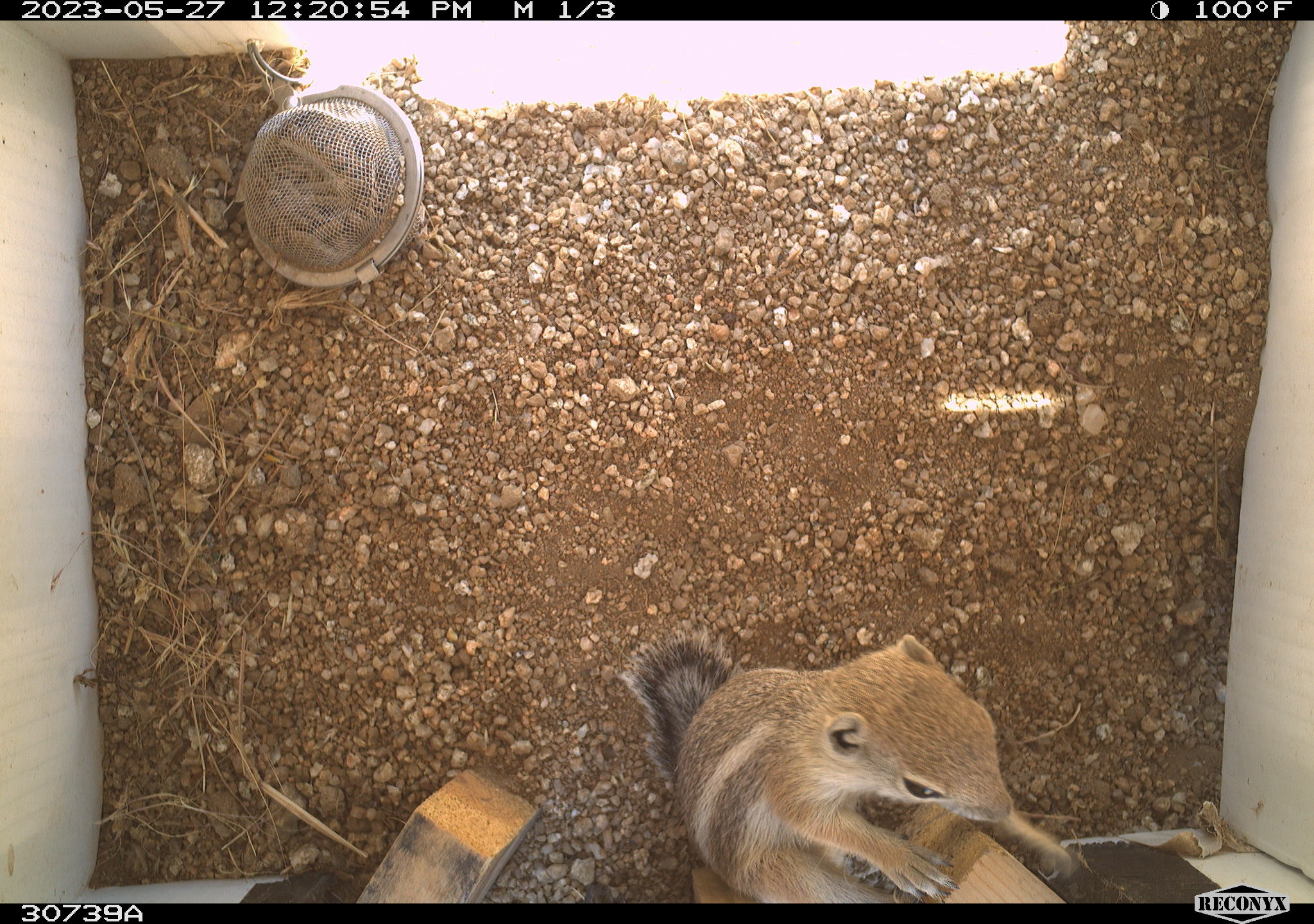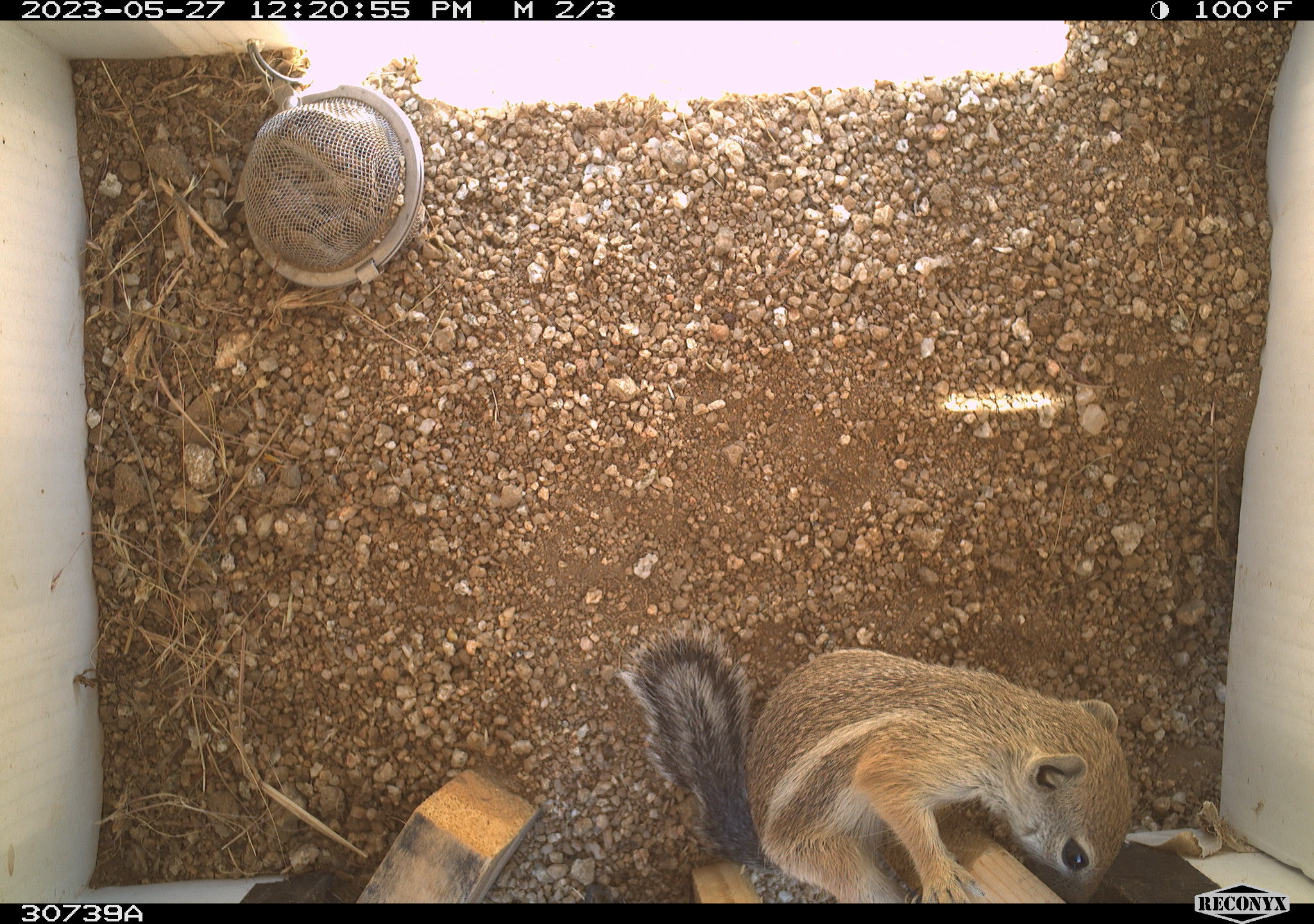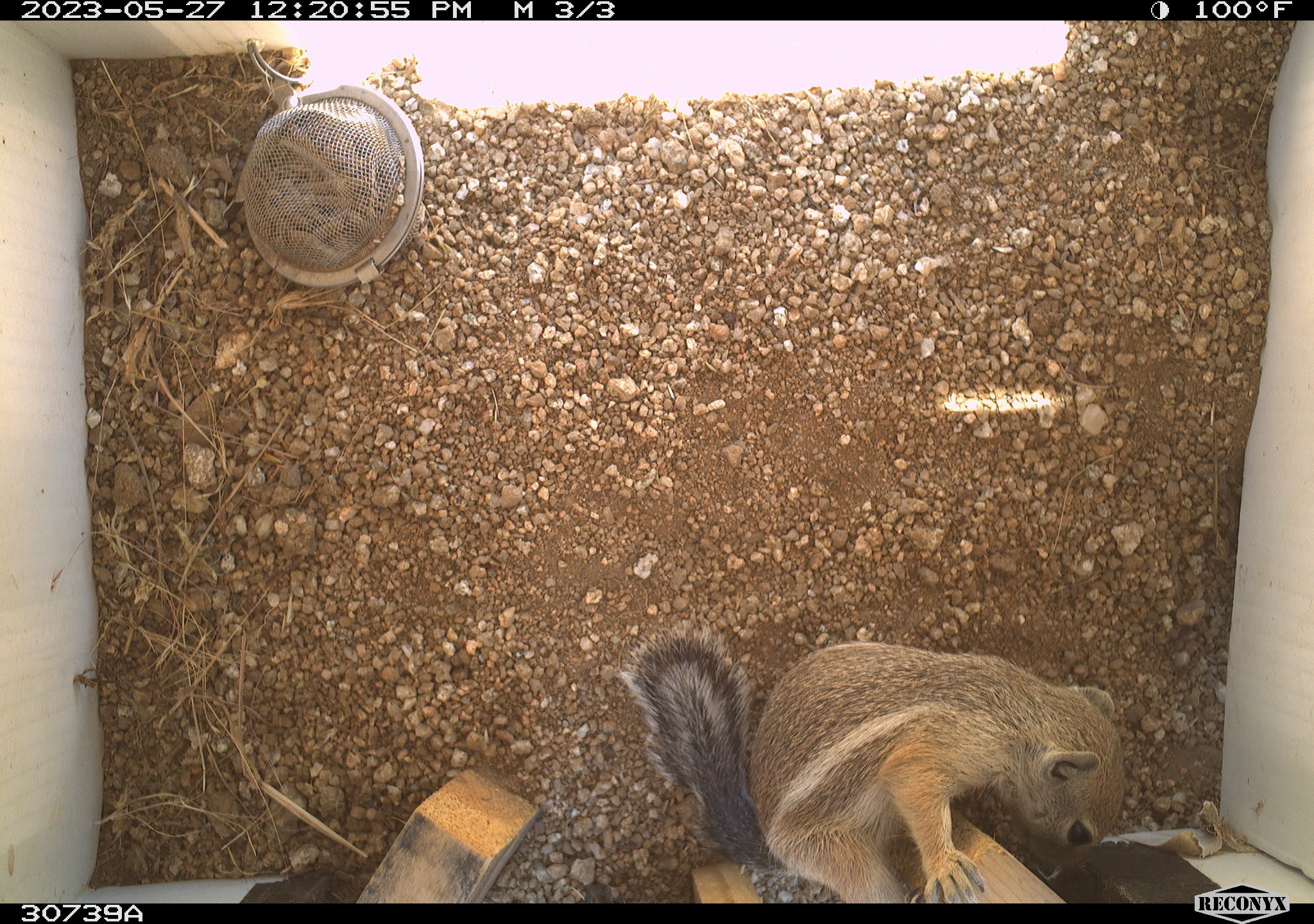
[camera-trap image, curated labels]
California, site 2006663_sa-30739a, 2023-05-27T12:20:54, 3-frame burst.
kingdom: Animalia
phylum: Chordata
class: Mammalia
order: Rodentia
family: Sciuridae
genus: Ammospermophilus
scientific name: Ammospermophilus leucurus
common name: white-tailed antelope squirrel